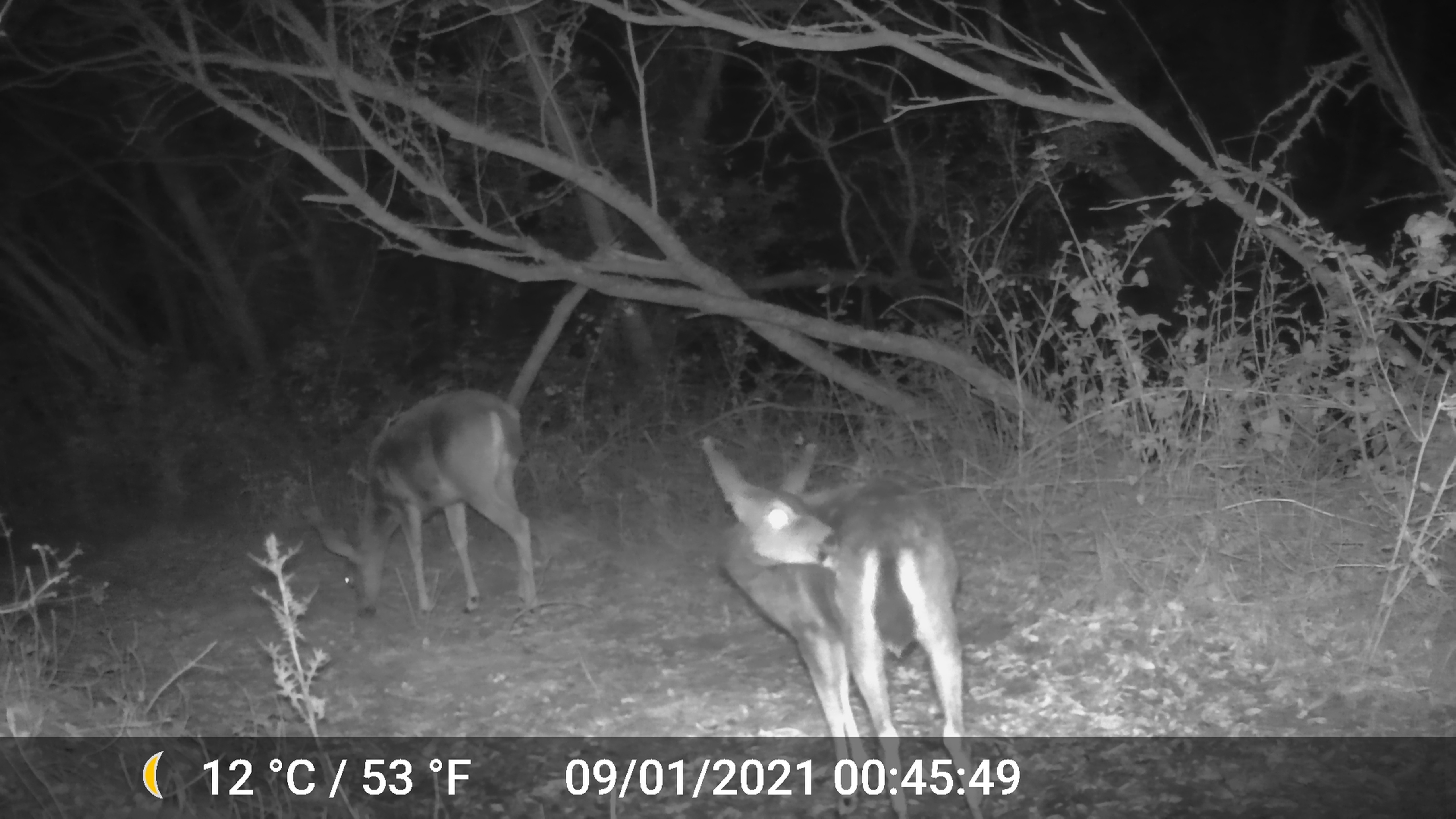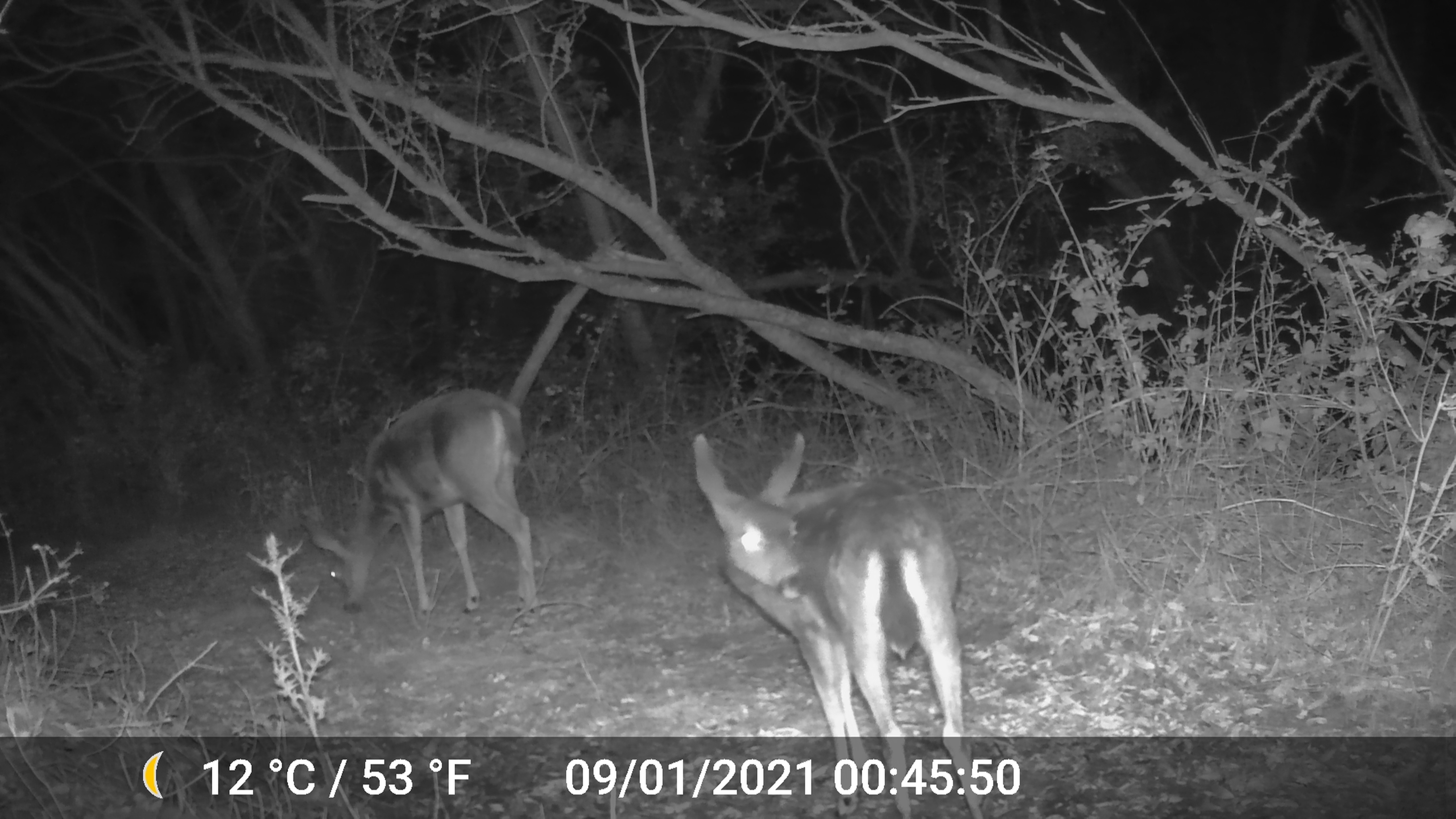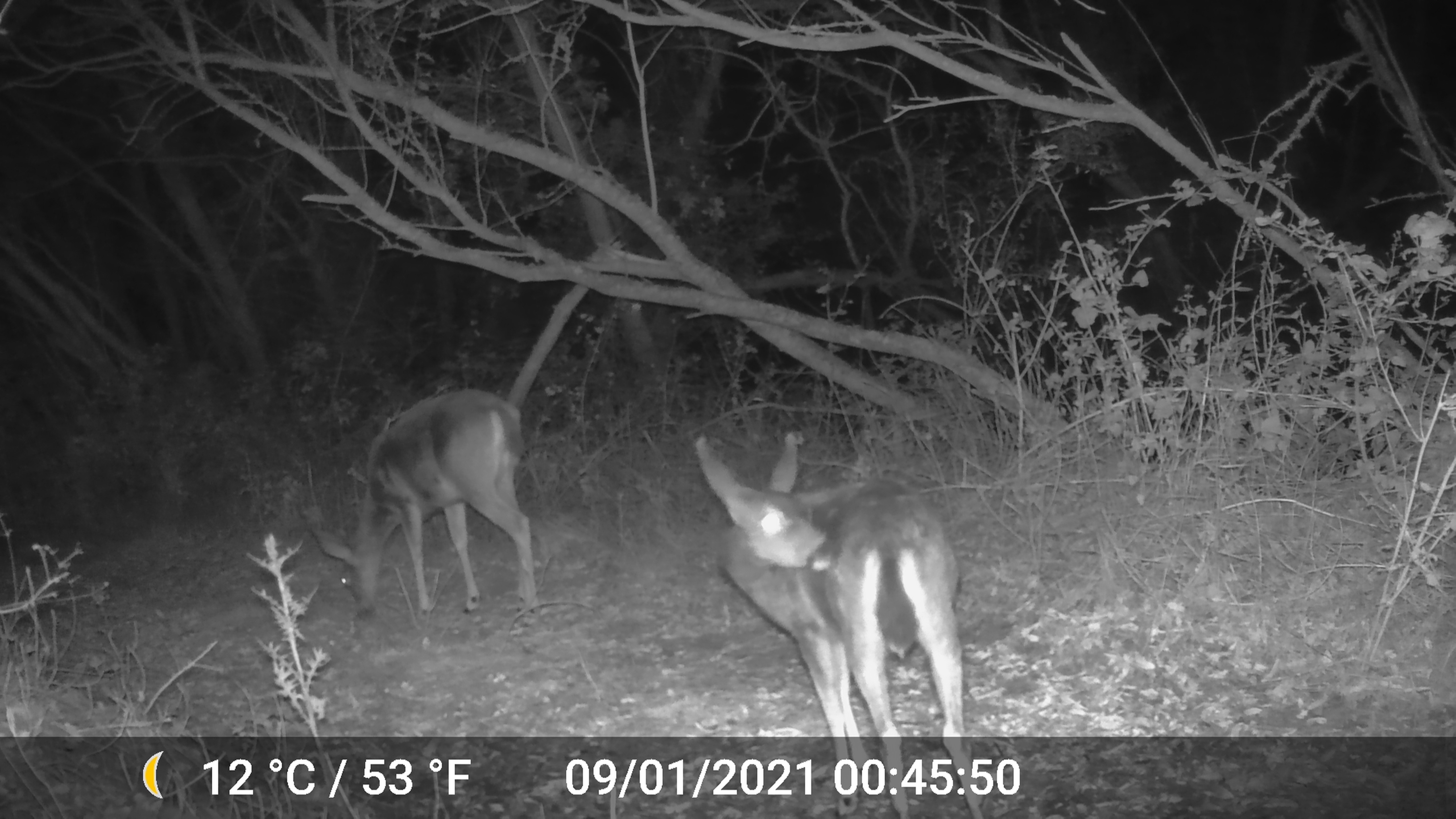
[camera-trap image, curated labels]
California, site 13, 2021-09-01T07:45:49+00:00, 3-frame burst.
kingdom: Animalia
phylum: Chordata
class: Mammalia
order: Artiodactyla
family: Cervidae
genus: Odocoileus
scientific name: Odocoileus hemionus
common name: mule deer